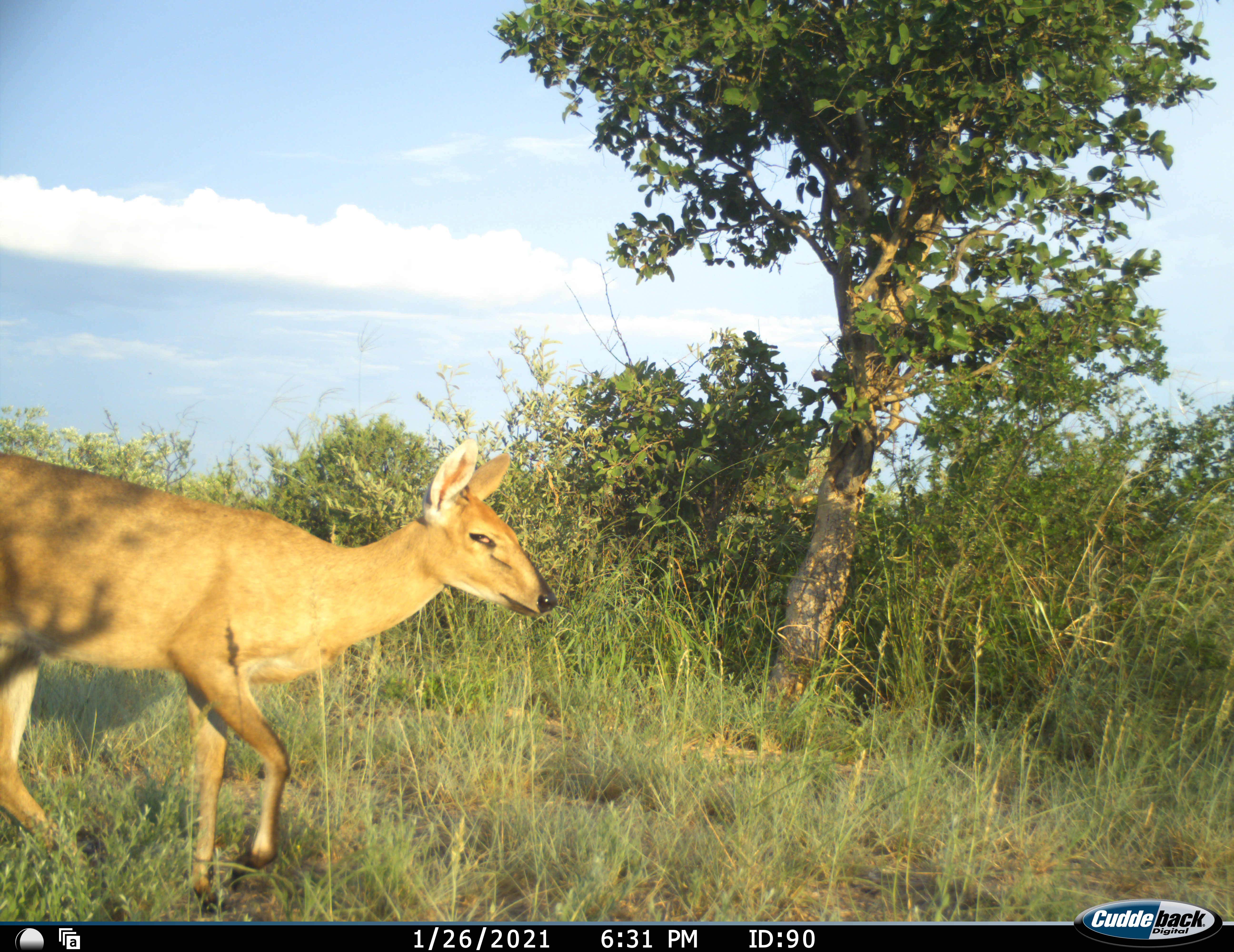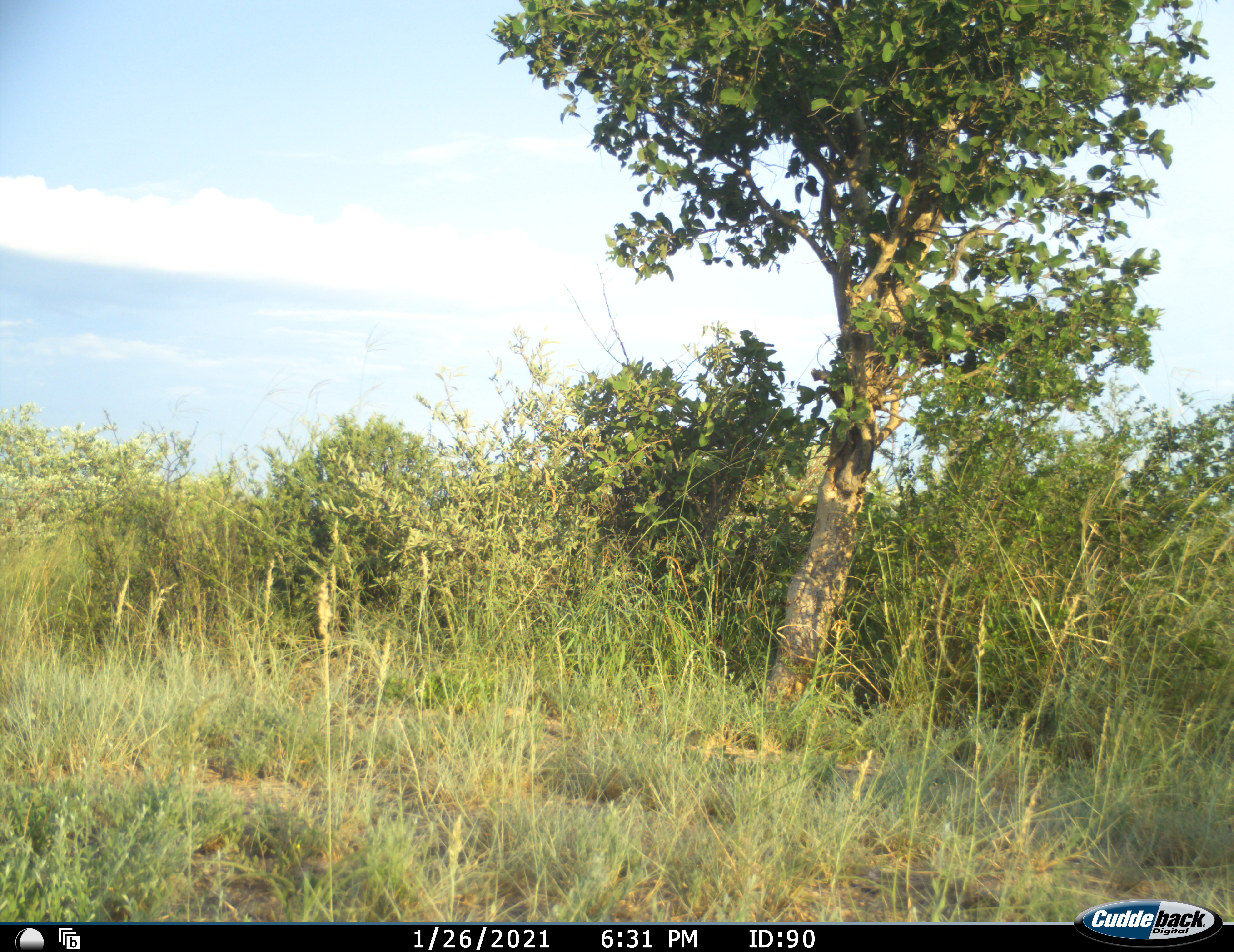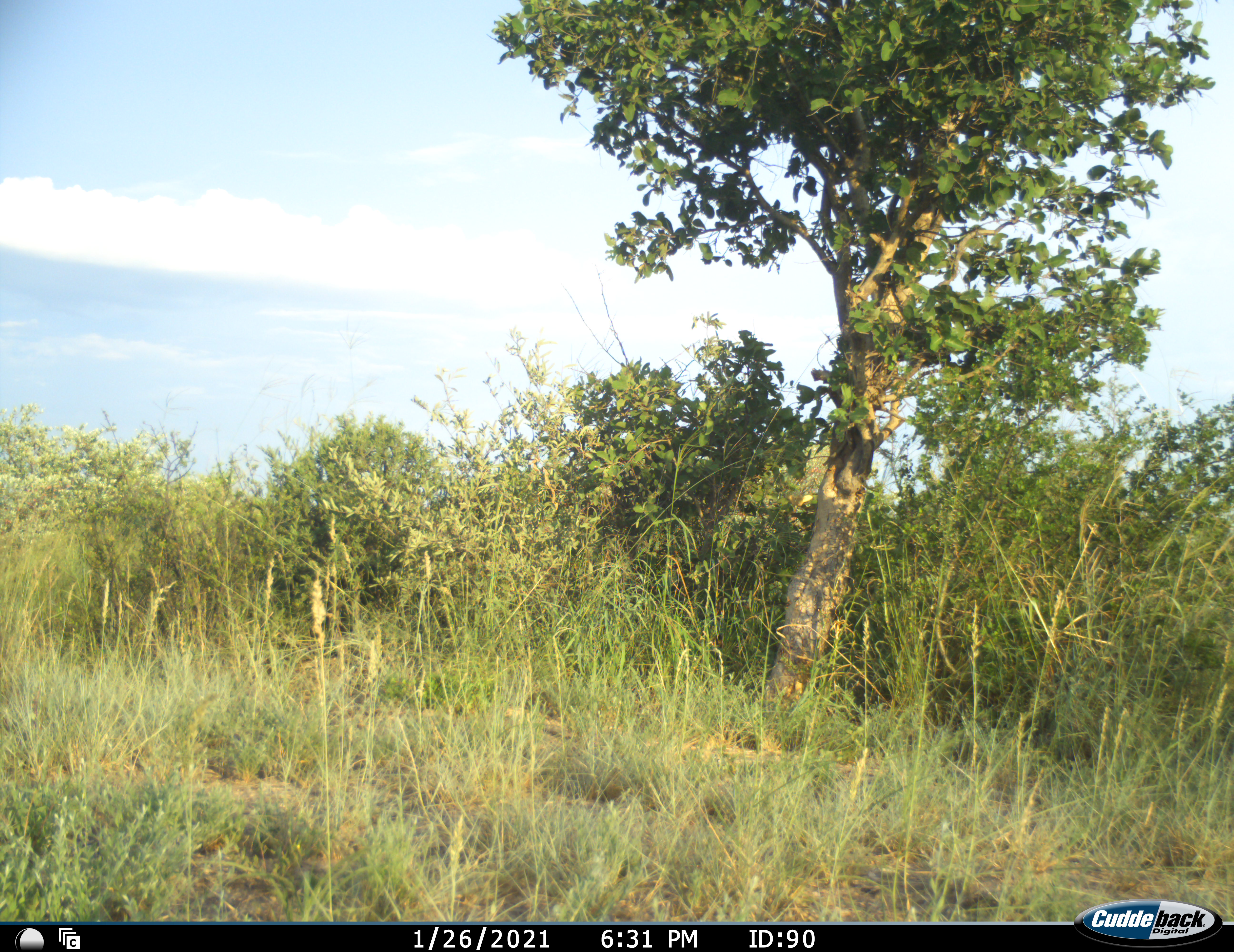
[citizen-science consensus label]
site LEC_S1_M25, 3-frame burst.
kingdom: Animalia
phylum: Chordata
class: Mammalia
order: Artiodactyla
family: Bovidae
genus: Sylvicapra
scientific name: Sylvicapra grimmia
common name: common duiker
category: duikercommongrey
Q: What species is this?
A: Duikercommongrey (common duiker) (Sylvicapra grimmia).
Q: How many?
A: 1.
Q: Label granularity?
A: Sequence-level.